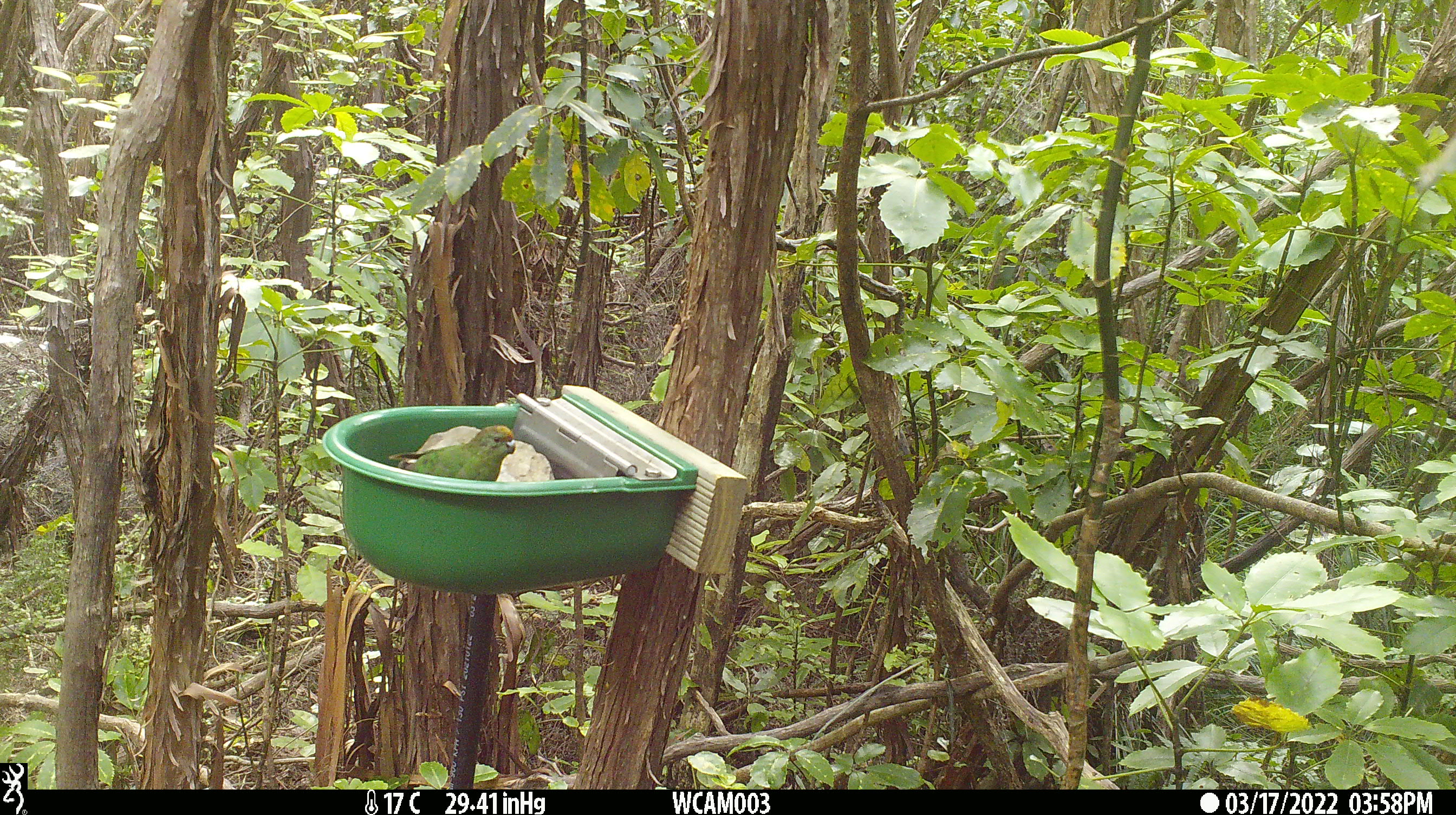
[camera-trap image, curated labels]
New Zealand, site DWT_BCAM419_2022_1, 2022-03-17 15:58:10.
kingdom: Animalia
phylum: Chordata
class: Aves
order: Psittaciformes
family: Psittaculidae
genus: Cyanoramphus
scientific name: Cyanoramphus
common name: parakeet